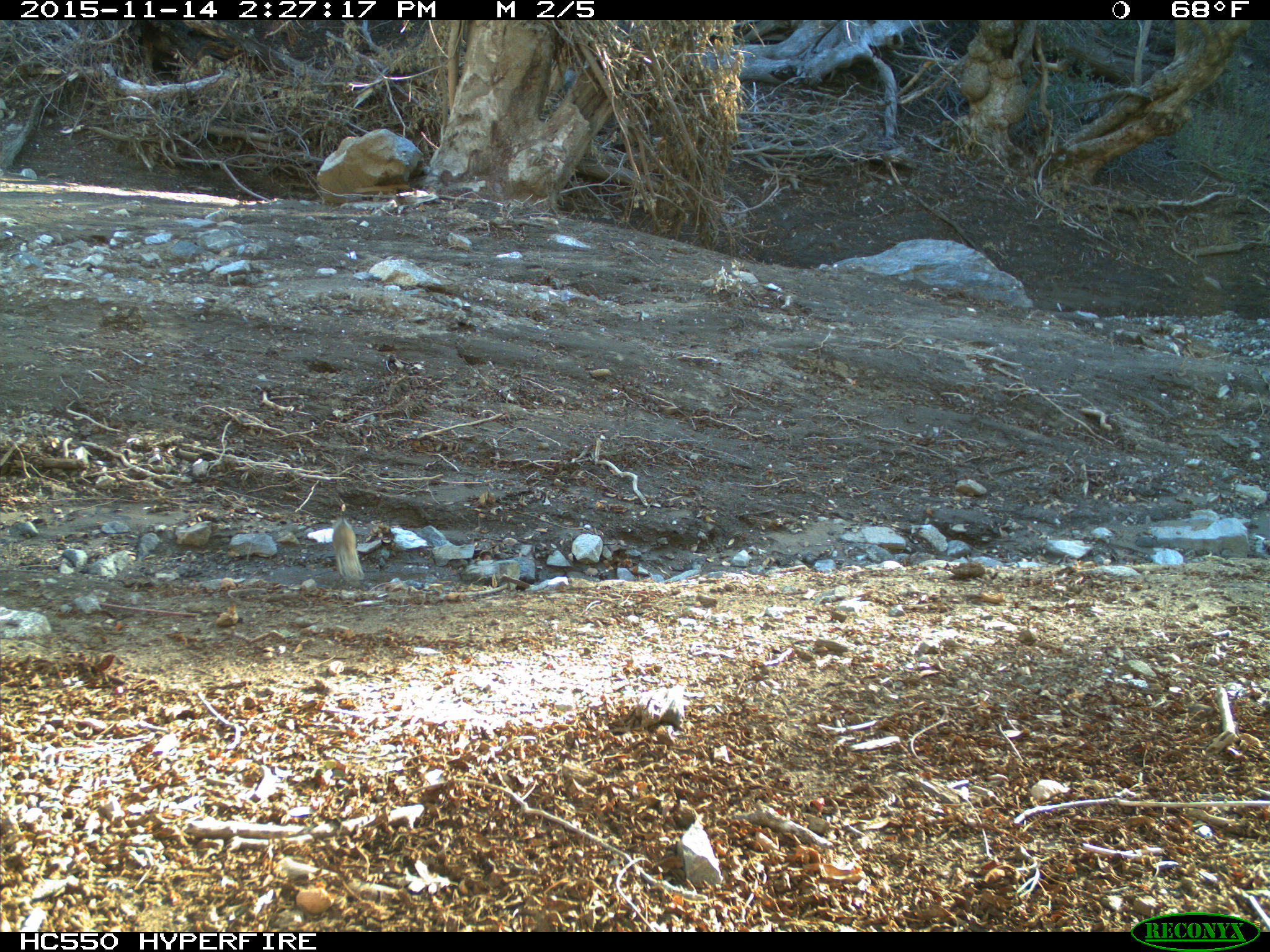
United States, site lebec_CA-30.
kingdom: Animalia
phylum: Chordata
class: Mammalia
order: Rodentia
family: Sciuridae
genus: Otospermophilus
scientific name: Otospermophilus beecheyi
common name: california ground squirrel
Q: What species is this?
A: Otospermophilus beecheyi (california ground squirrel).